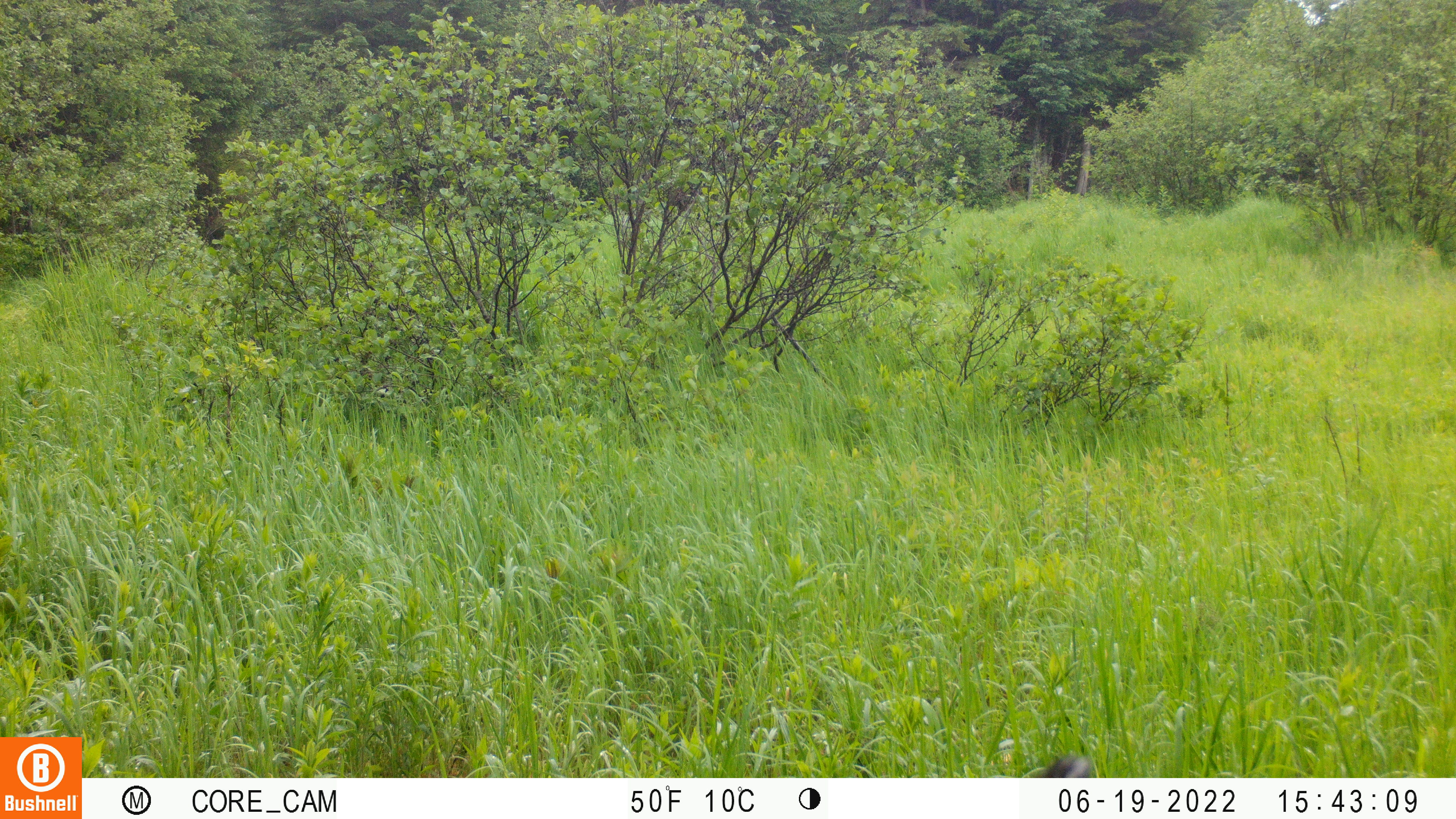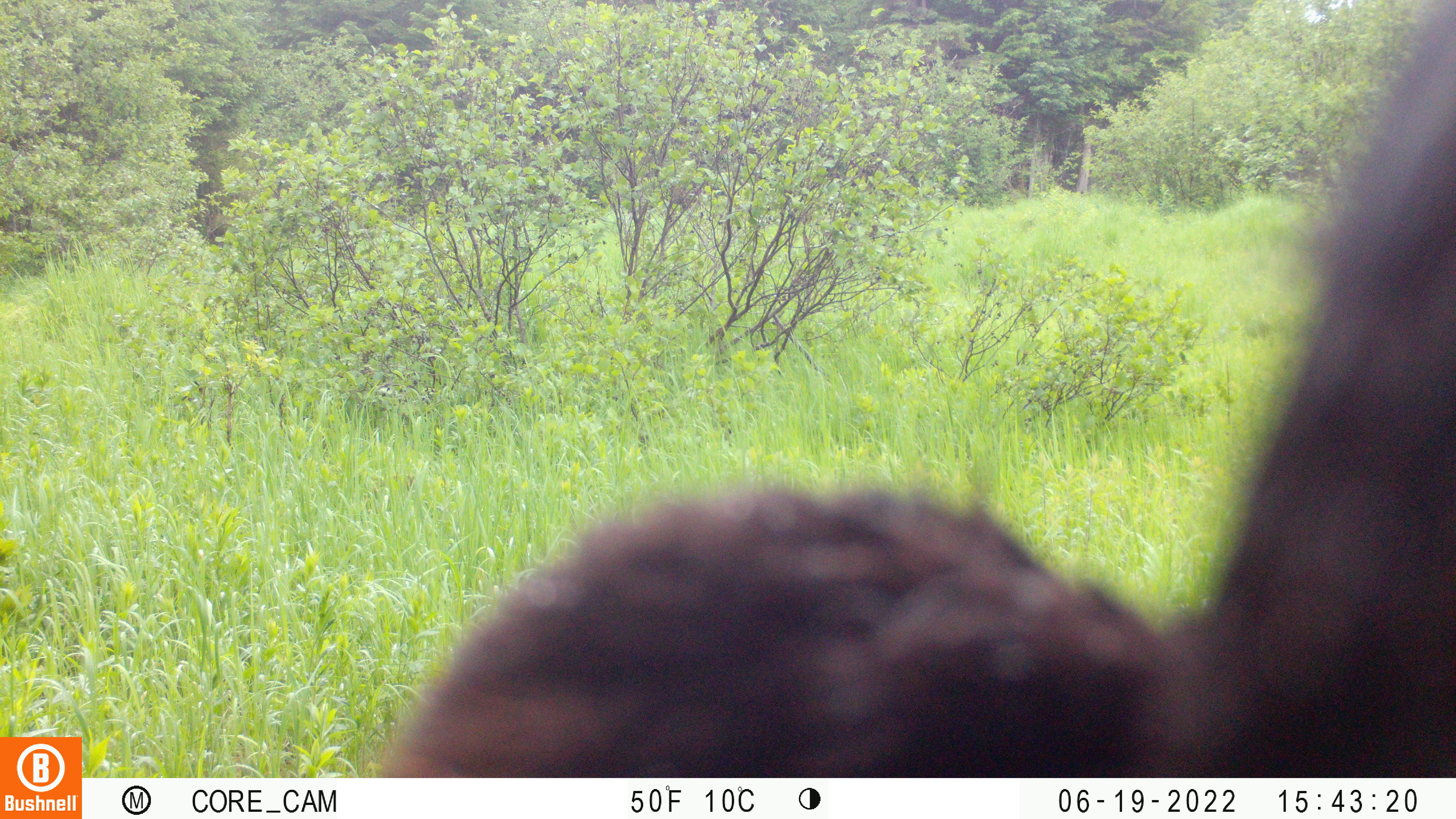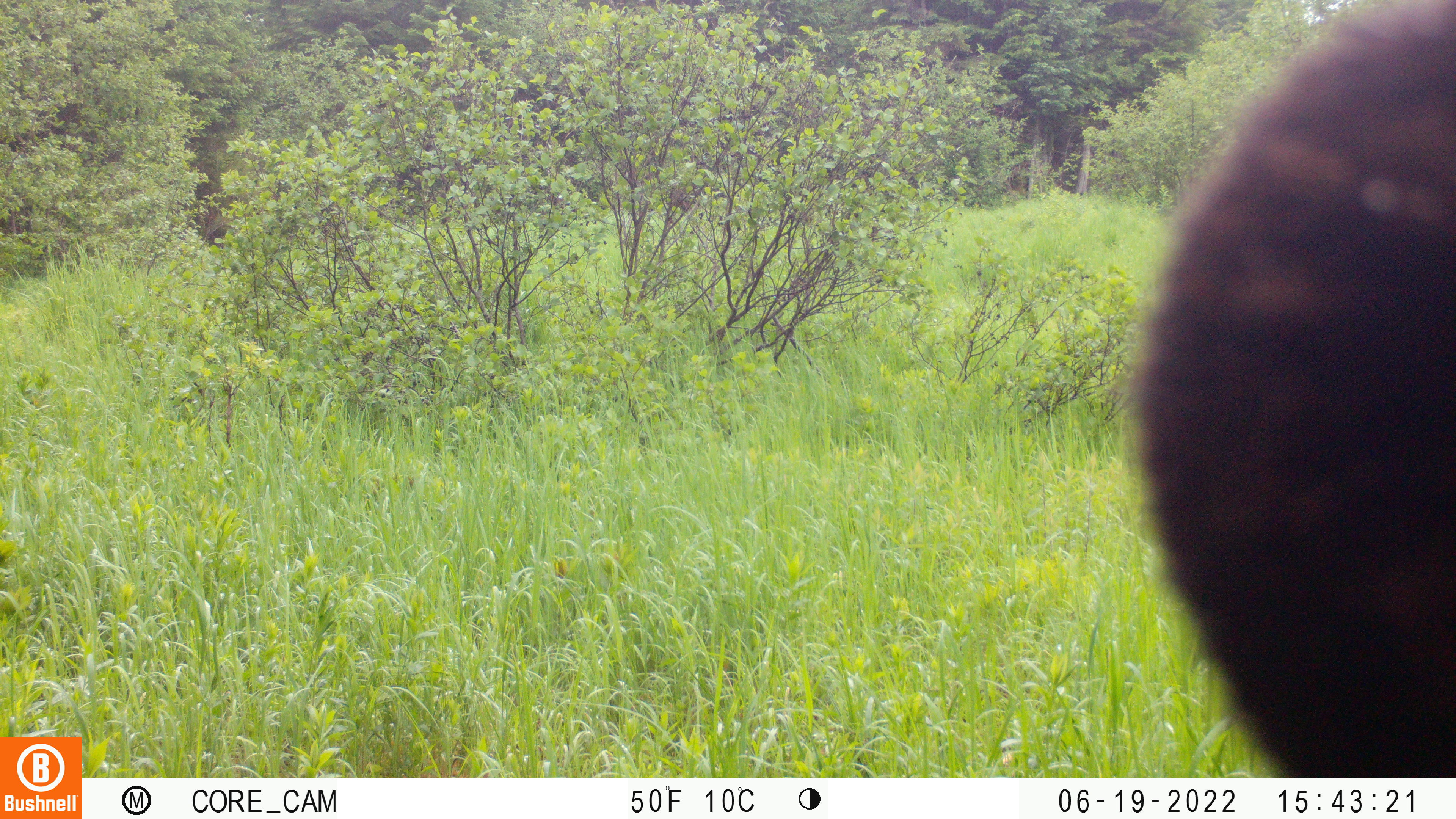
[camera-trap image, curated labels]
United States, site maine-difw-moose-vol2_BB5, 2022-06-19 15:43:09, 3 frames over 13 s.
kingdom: Animalia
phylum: Chordata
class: Mammalia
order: Carnivora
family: Ursidae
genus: Ursus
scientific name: Ursus americanus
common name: black bear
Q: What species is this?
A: Black bear (Ursus americanus).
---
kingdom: Animalia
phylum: Chordata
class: Mammalia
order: Artiodactyla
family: Cervidae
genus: Alces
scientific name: Alces alces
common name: moose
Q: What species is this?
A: Moose (Alces alces).